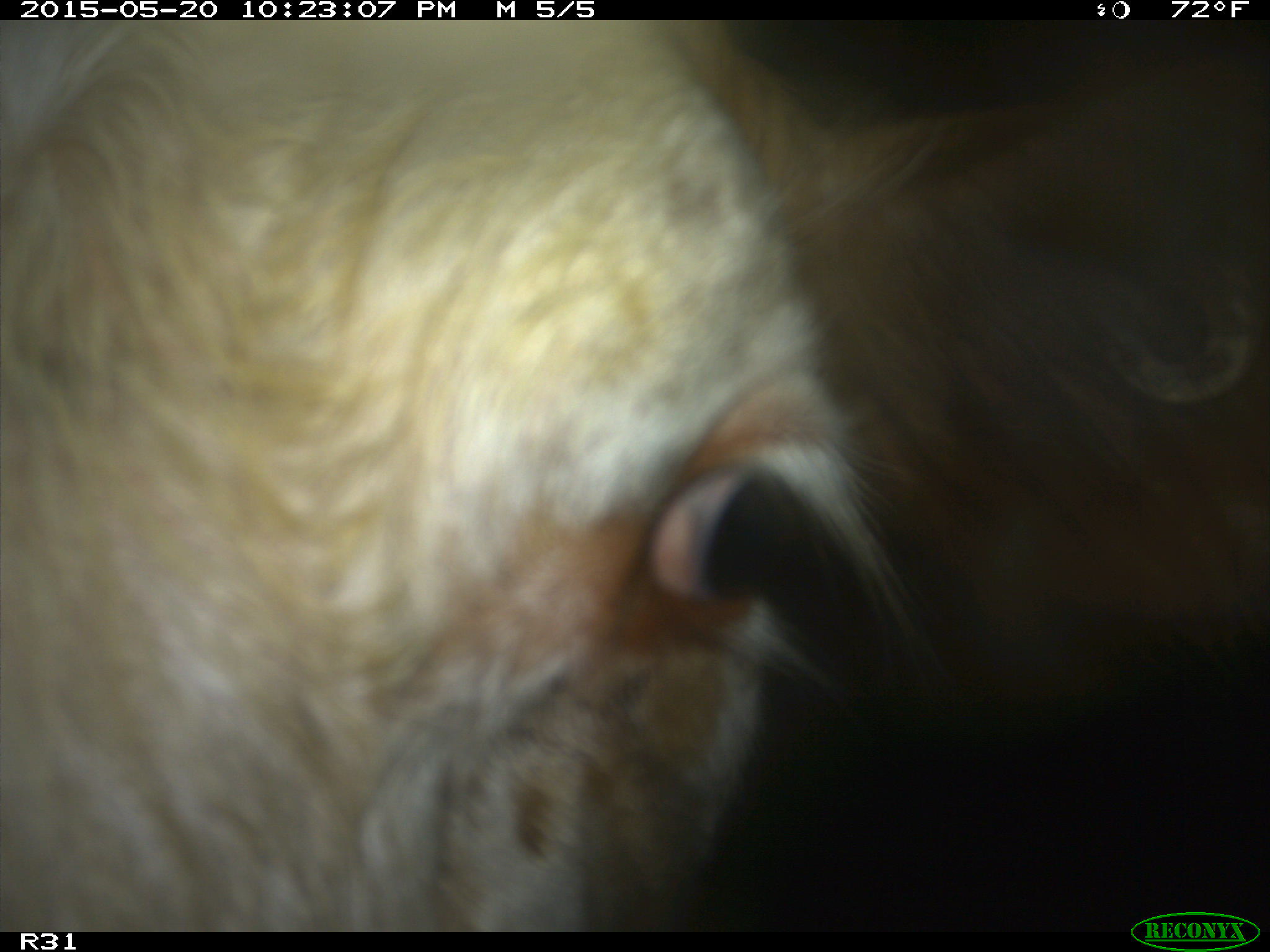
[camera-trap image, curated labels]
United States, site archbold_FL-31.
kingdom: Animalia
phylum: Chordata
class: Mammalia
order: Artiodactyla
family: Bovidae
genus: Bos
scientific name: Bos taurus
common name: domestic cow